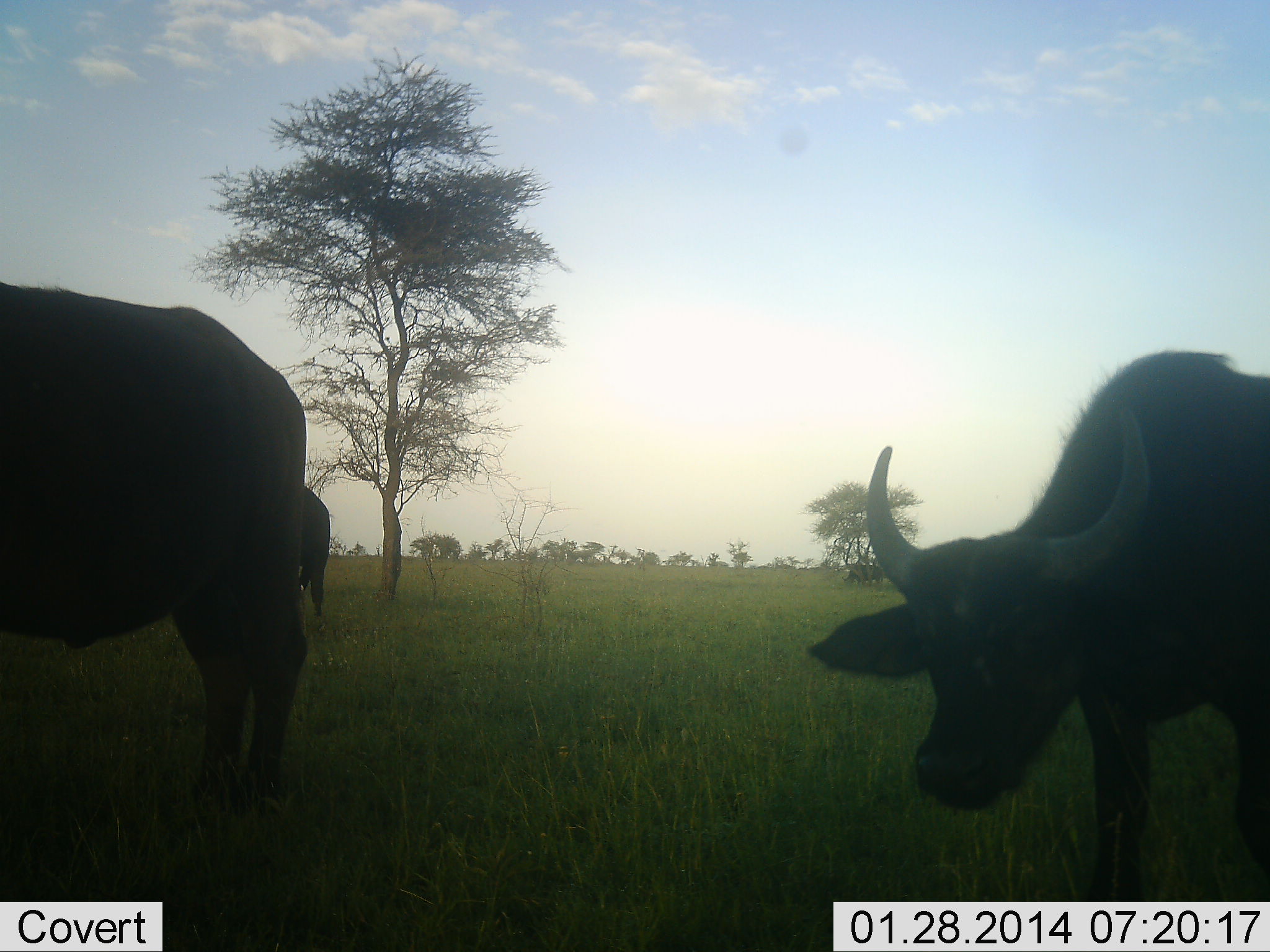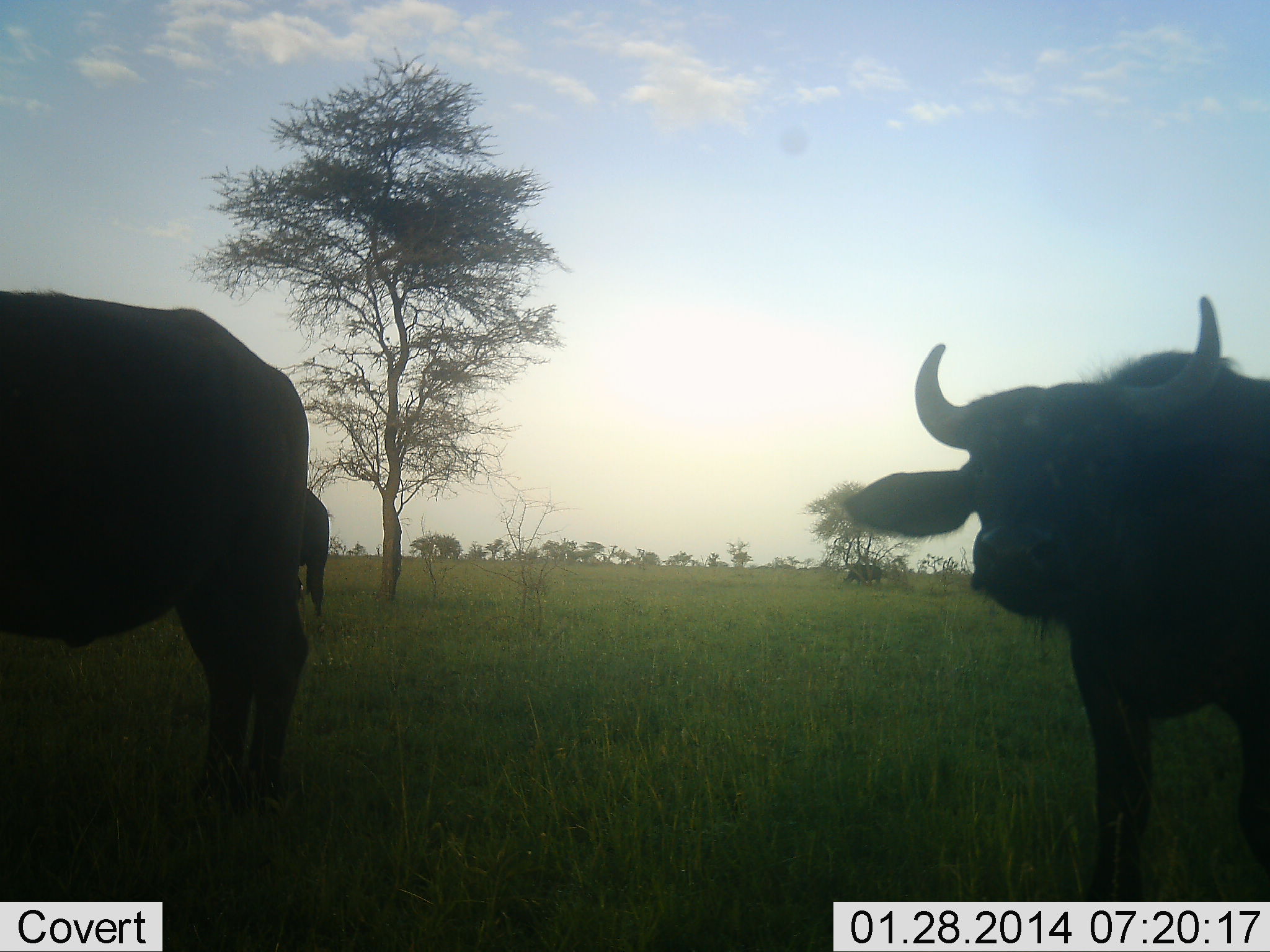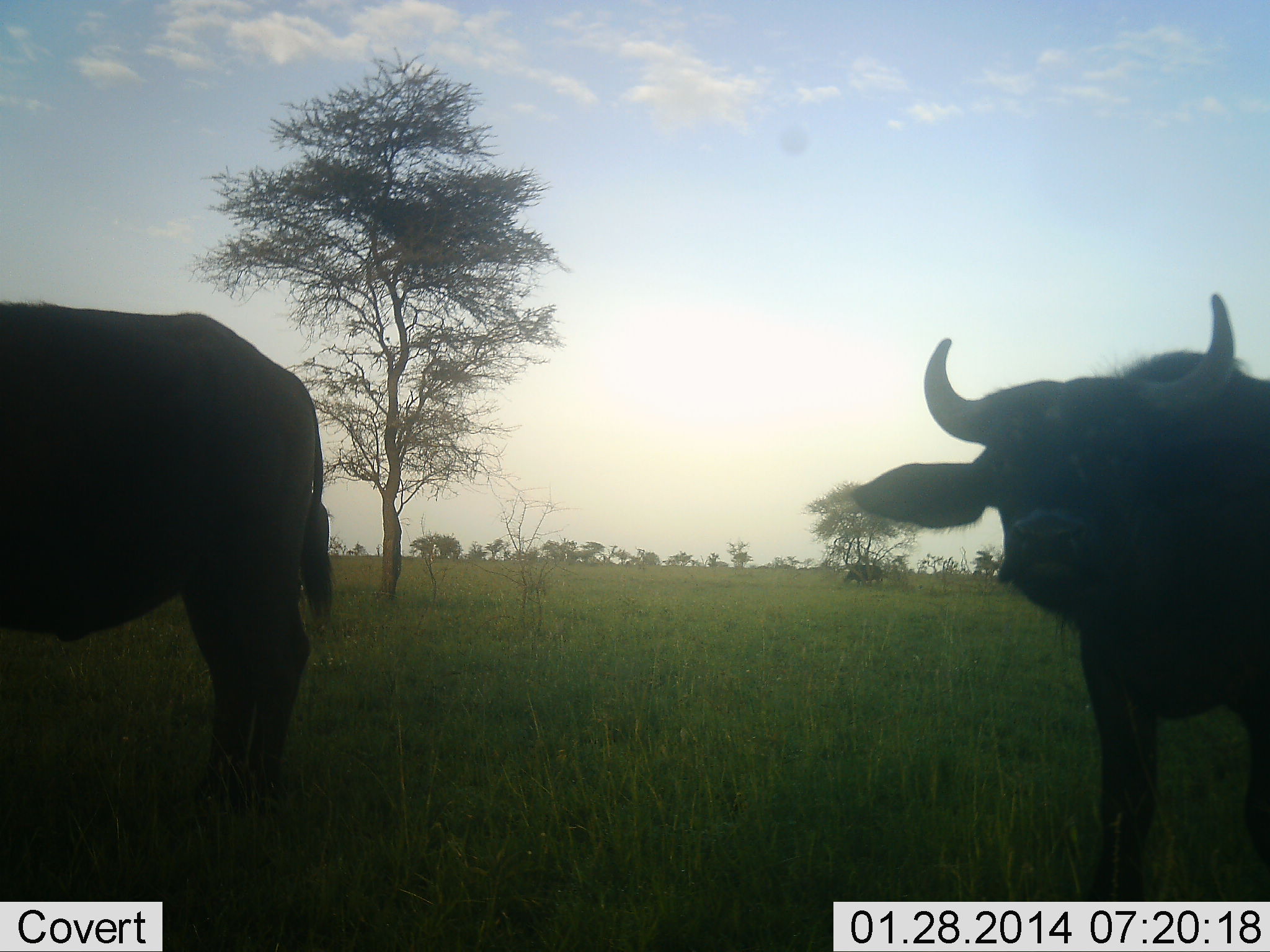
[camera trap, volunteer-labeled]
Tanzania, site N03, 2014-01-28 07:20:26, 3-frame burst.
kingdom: Animalia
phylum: Chordata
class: Mammalia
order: Artiodactyla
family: Bovidae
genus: Syncerus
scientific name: Syncerus caffer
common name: cape buffalo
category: buffalo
Buffalo (cape buffalo) (Syncerus caffer), count 3. Behavior (volunteer vote fractions): standing 70%, resting 0%, moving 10%, interacting 0%. Young present (vote fraction): 0%. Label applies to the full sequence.